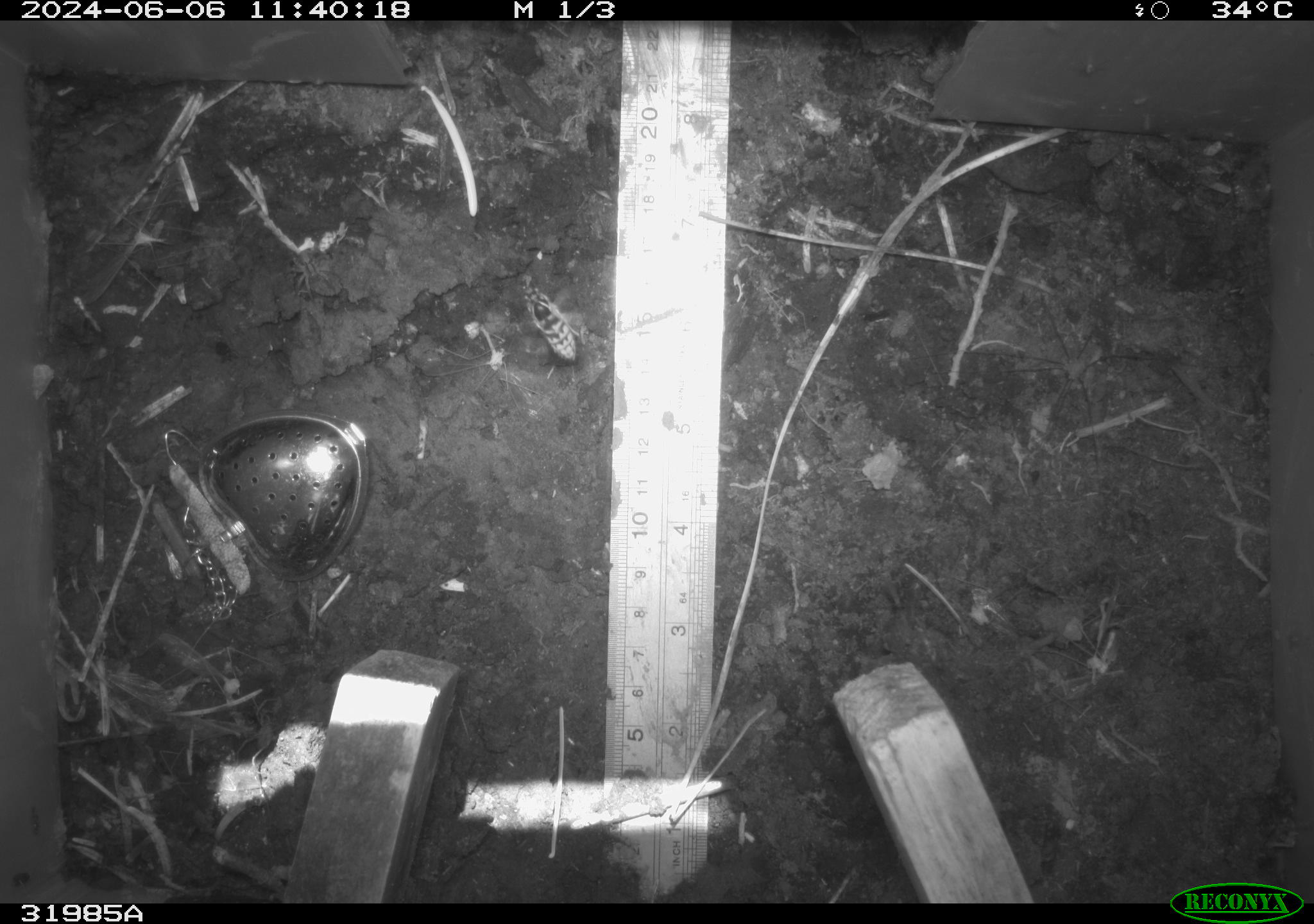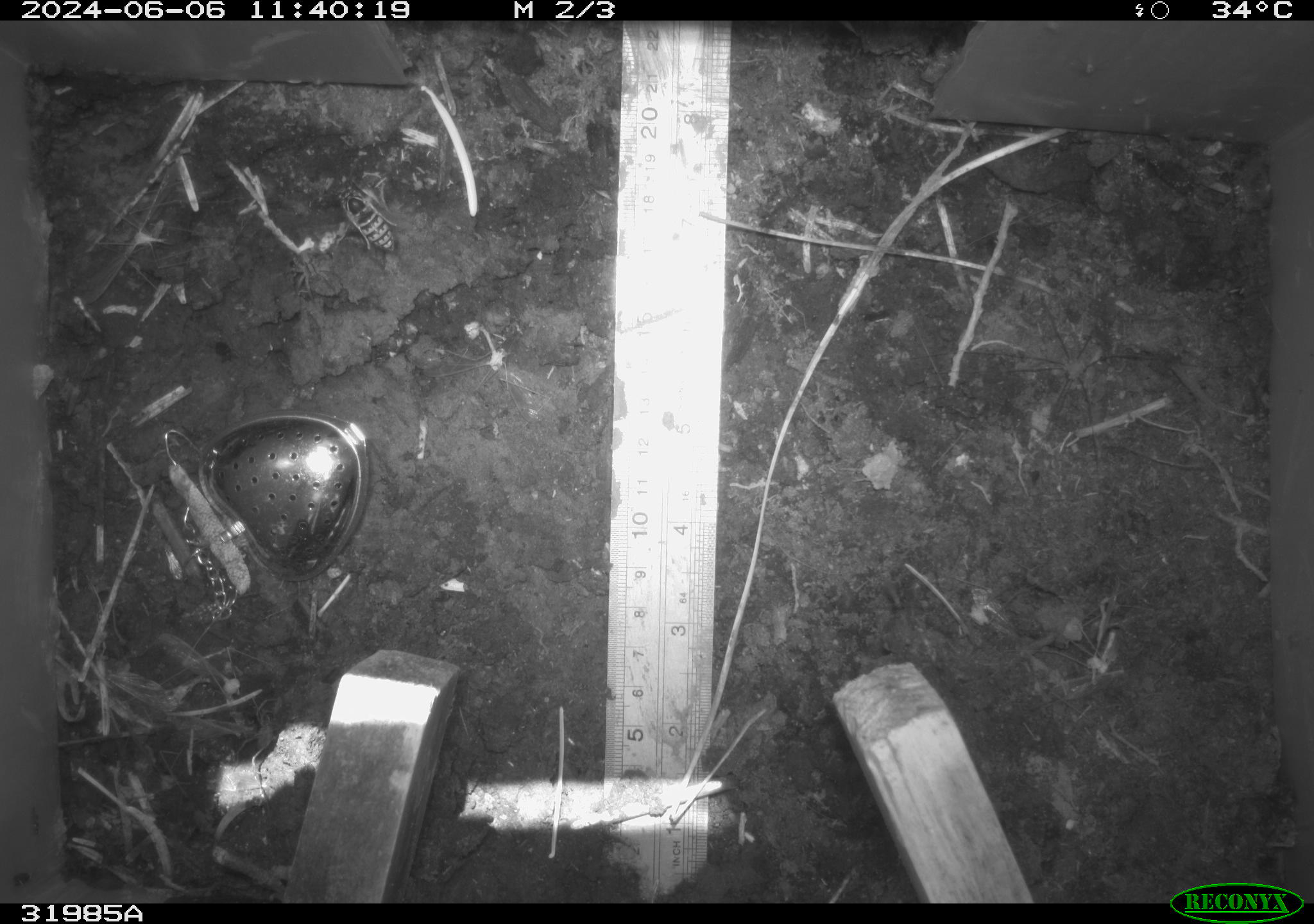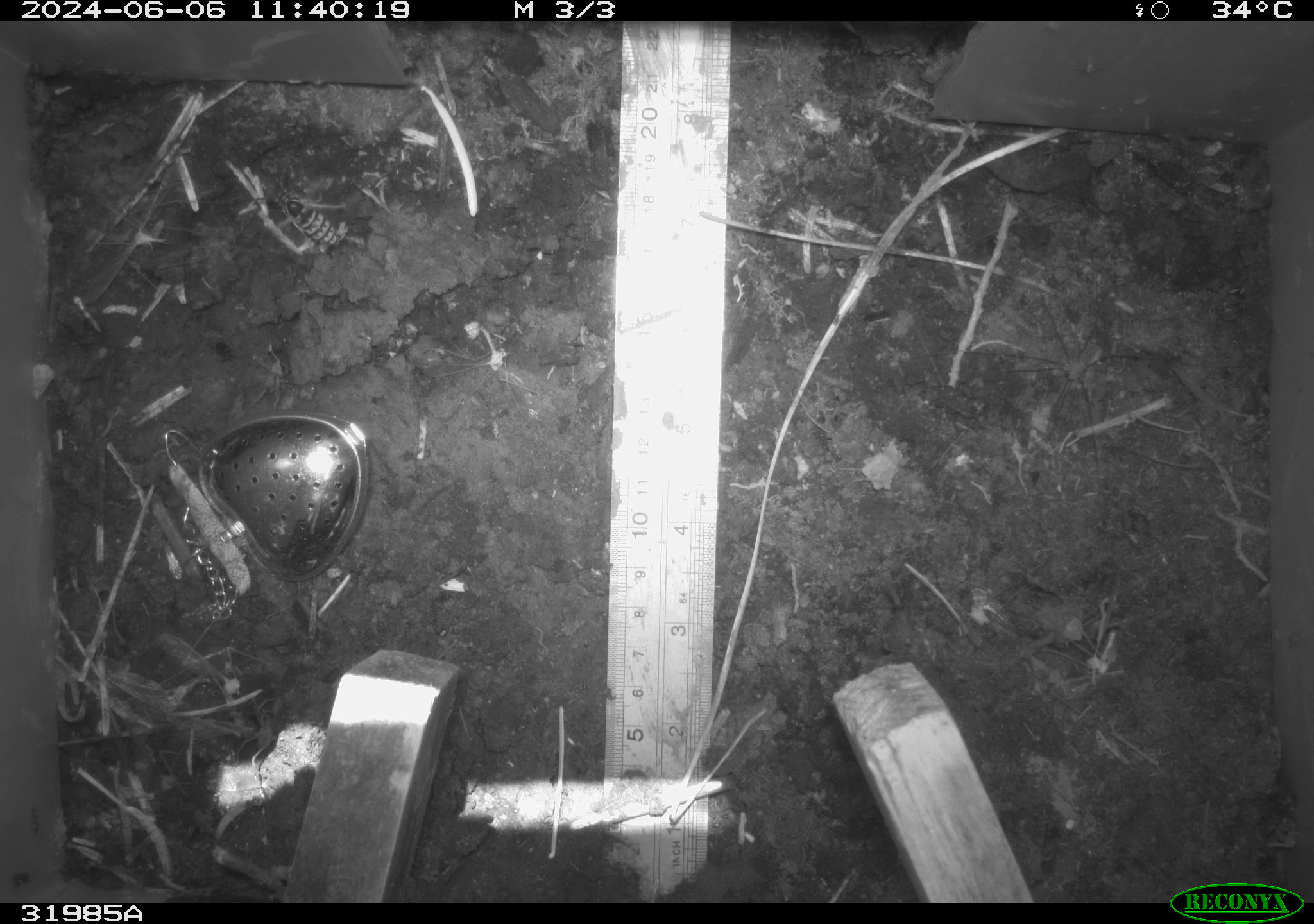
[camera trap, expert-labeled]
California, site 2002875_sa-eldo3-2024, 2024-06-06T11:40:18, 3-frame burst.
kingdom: Animalia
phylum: Arthropoda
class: Insecta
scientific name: Insecta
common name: insect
Insect (Insecta).